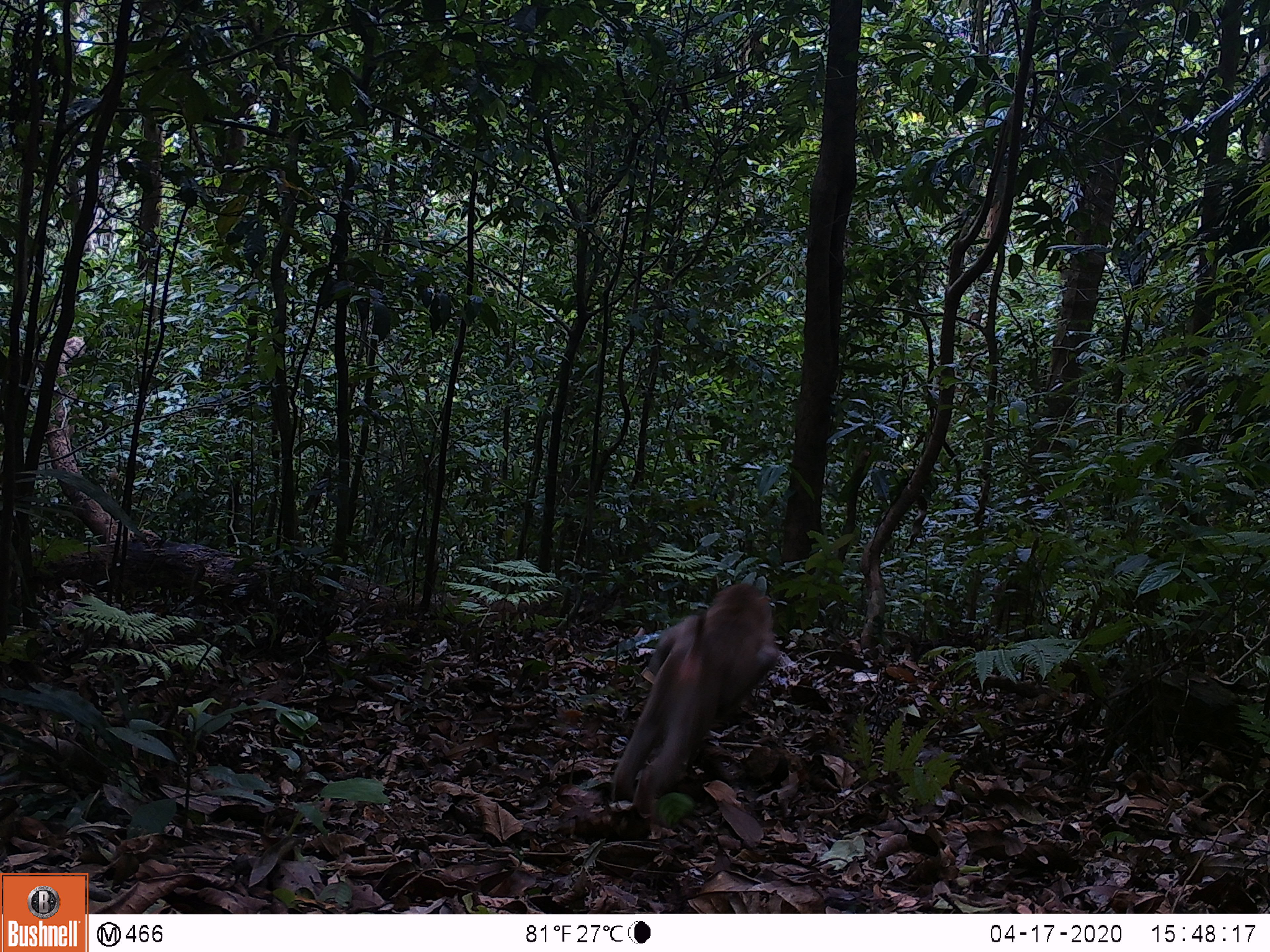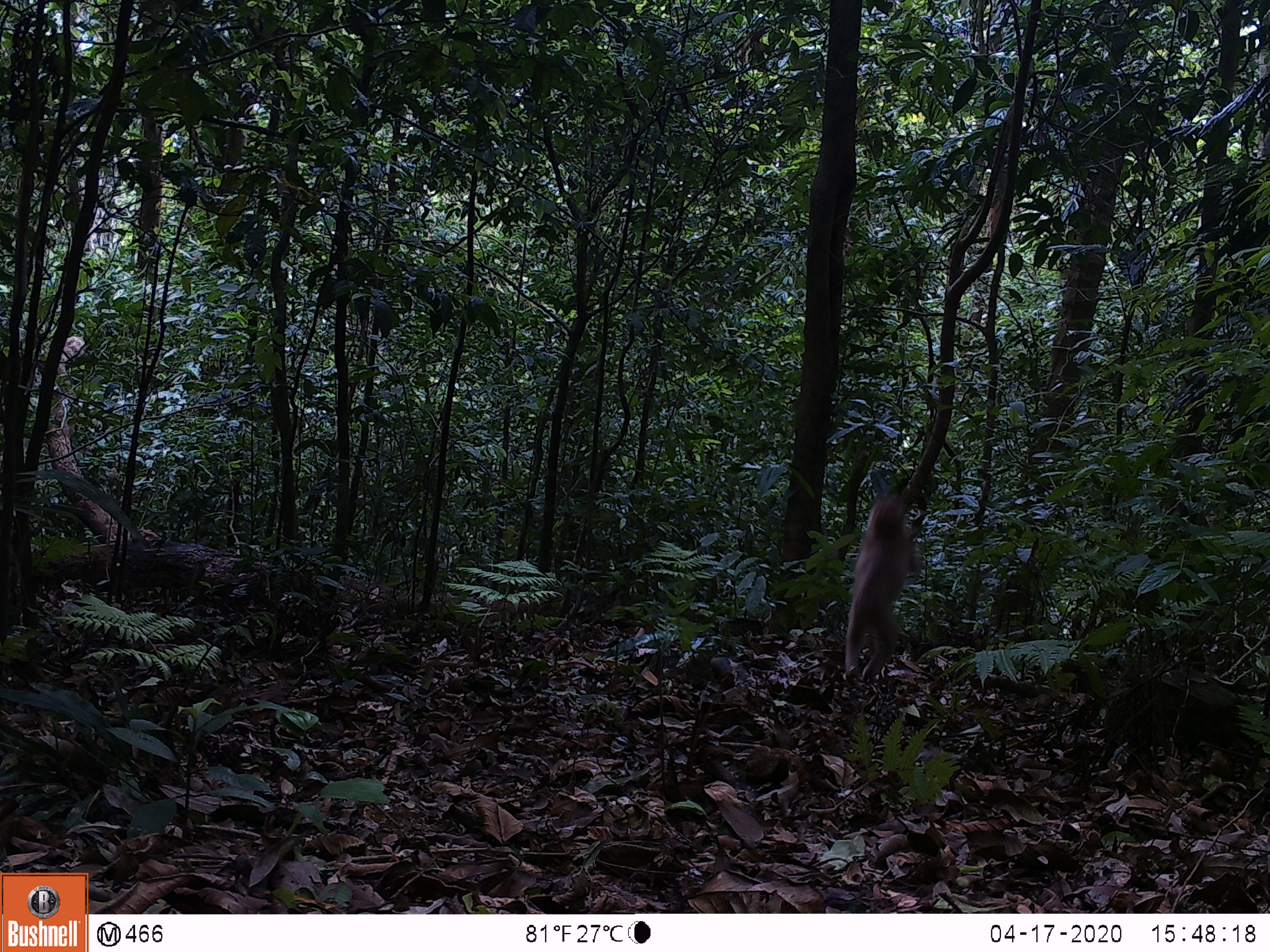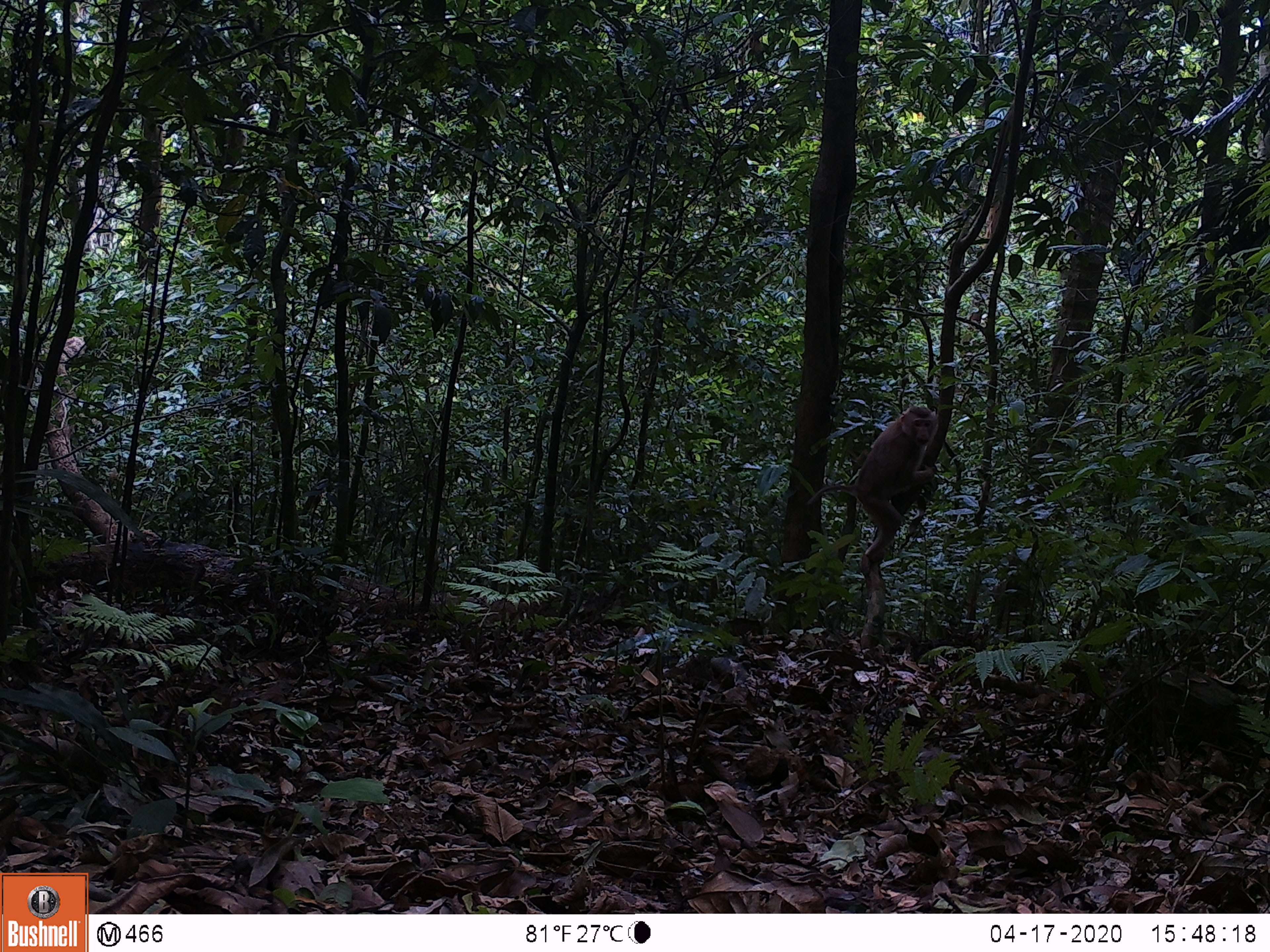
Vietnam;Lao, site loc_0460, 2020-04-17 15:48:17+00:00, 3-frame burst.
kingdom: Animalia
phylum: Chordata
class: Mammalia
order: Primates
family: Cercopithecidae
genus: Macaca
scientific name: Macaca nemestrina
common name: pig-tailed macaque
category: pig tailed macaque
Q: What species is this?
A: Pig tailed macaque (pig-tailed macaque) (Macaca nemestrina).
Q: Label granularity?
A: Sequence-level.